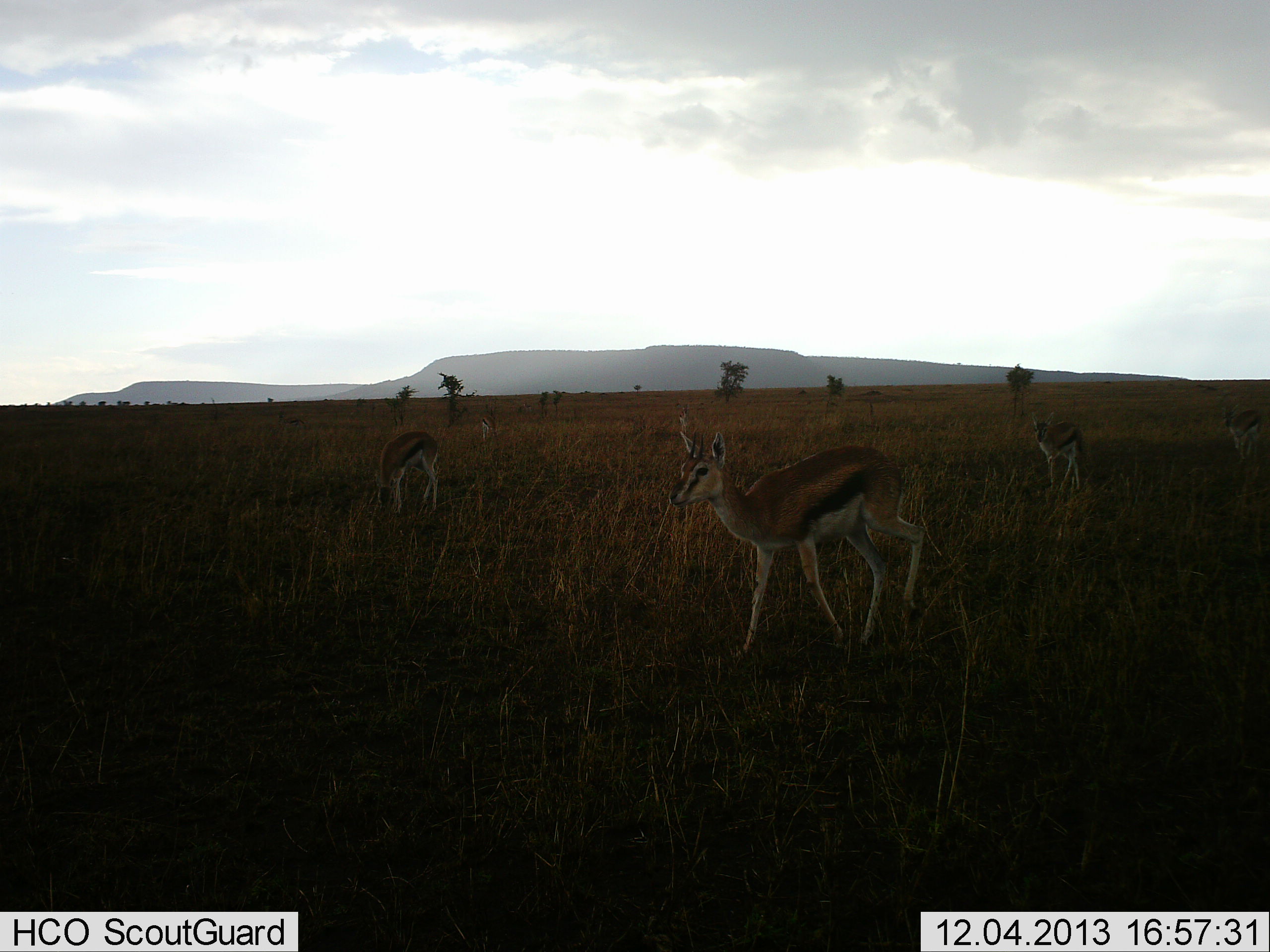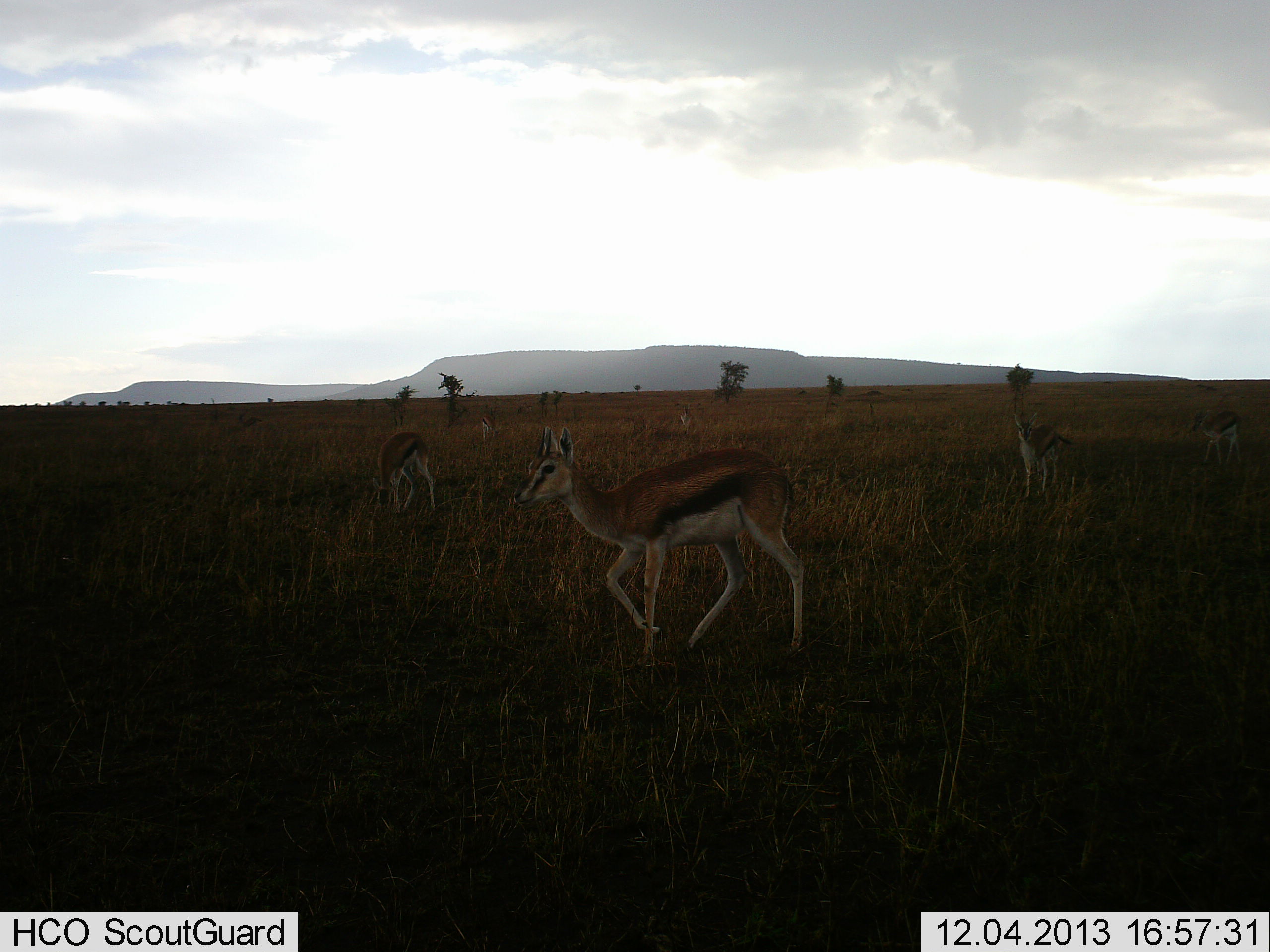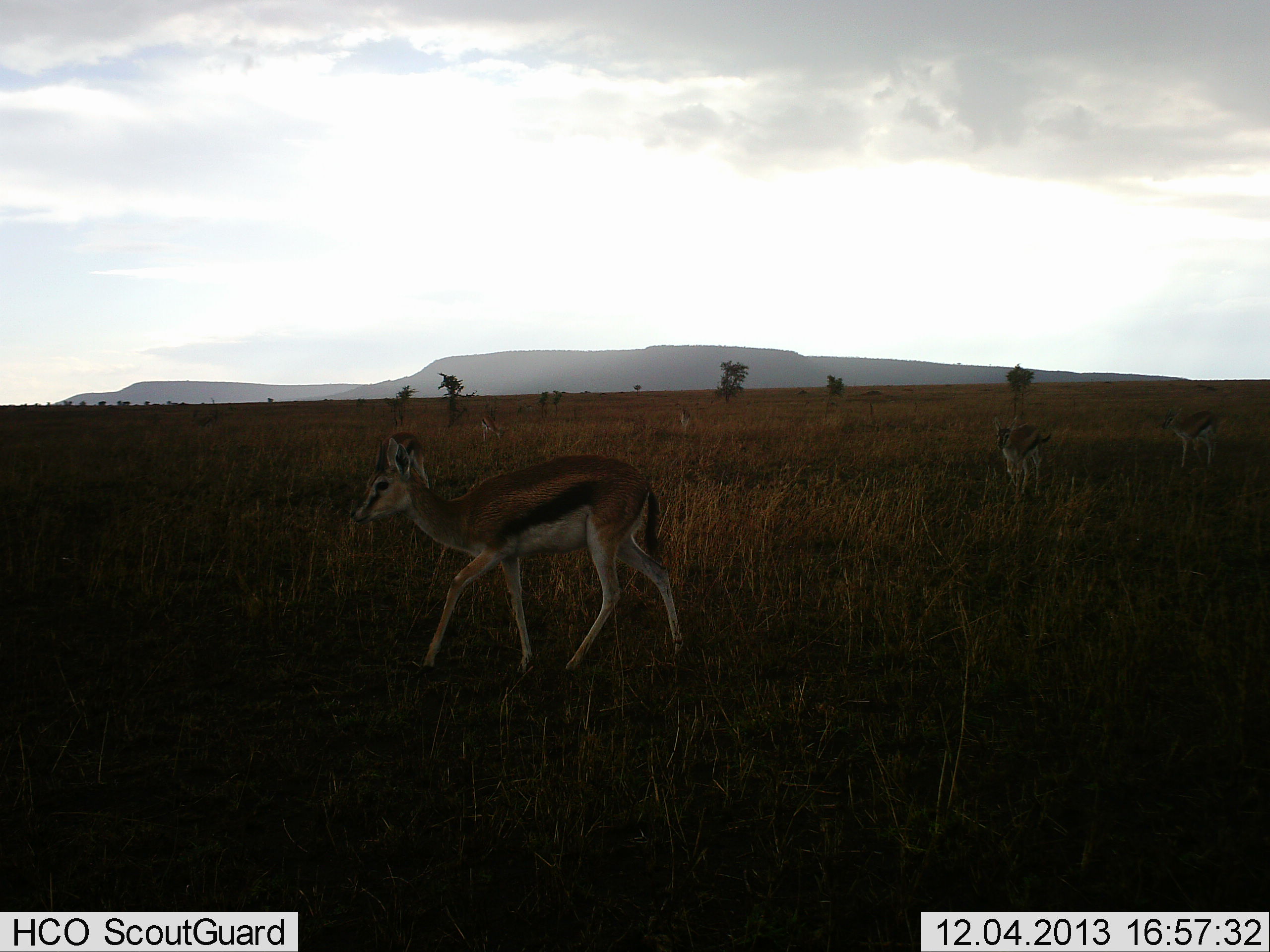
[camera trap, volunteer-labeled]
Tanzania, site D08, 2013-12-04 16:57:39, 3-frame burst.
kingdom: Animalia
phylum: Chordata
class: Mammalia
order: Artiodactyla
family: Bovidae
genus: Eudorcas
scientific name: Eudorcas thomsonii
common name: thomson's gazelle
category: gazellethomsons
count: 4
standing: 40%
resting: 0%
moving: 90%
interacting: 0%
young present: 10%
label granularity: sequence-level